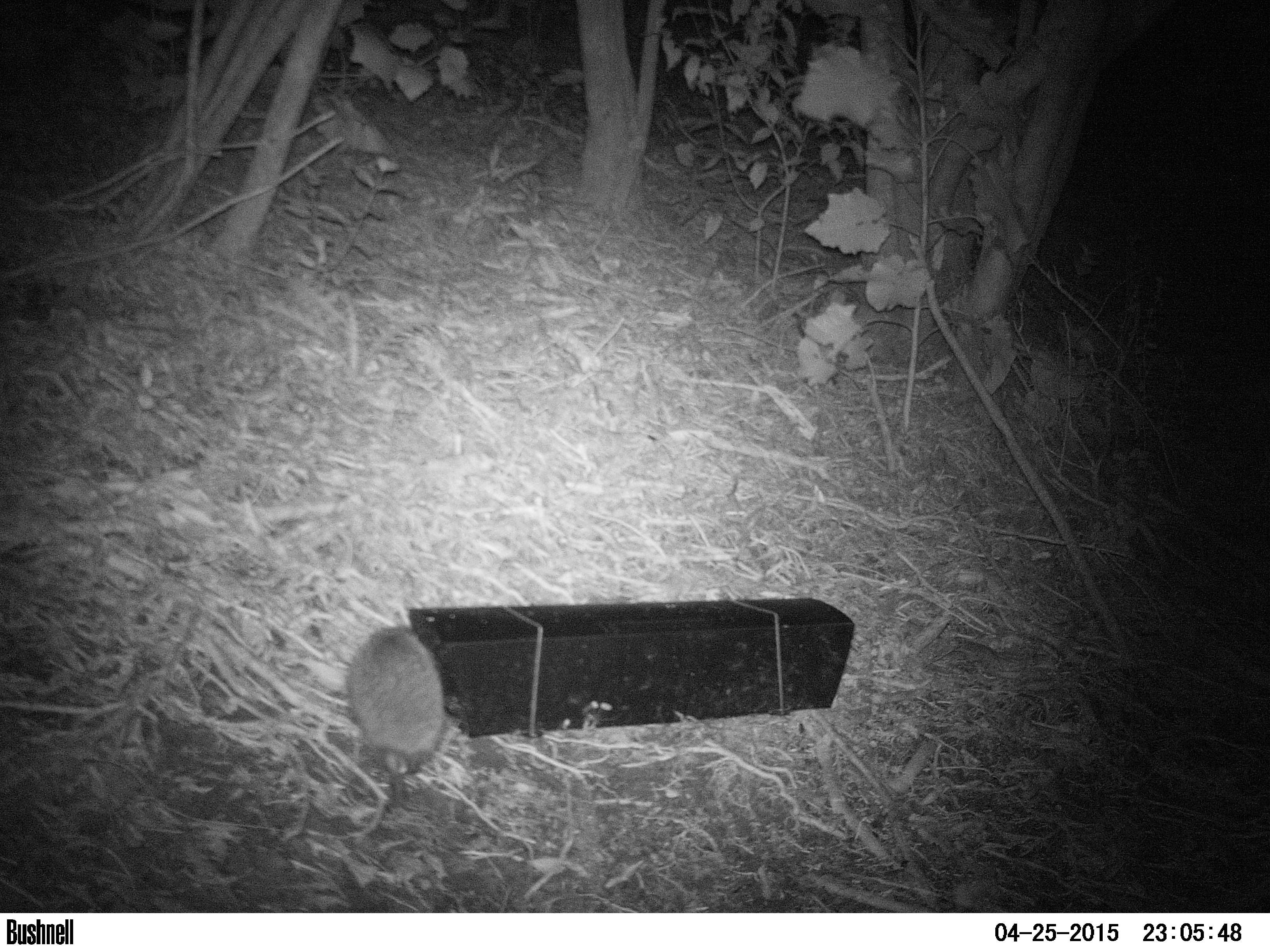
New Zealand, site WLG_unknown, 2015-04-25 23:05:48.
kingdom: Animalia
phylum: Chordata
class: Mammalia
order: Eulipotyphla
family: Erinaceidae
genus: Erinaceus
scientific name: Erinaceus europaeus europaeus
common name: european hedgehog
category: hedgehog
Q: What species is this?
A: Hedgehog (european hedgehog) (Erinaceus europaeus europaeus).